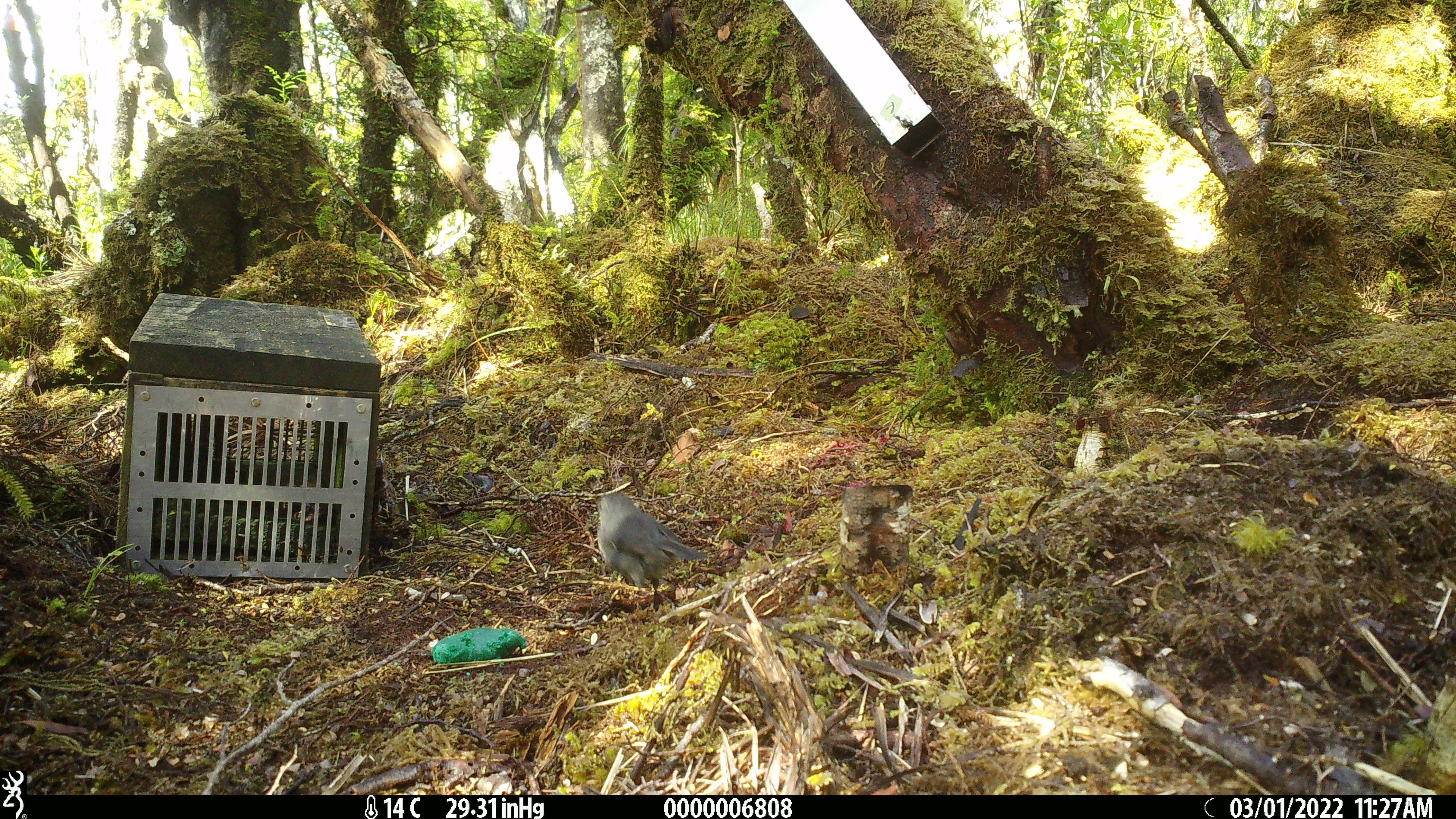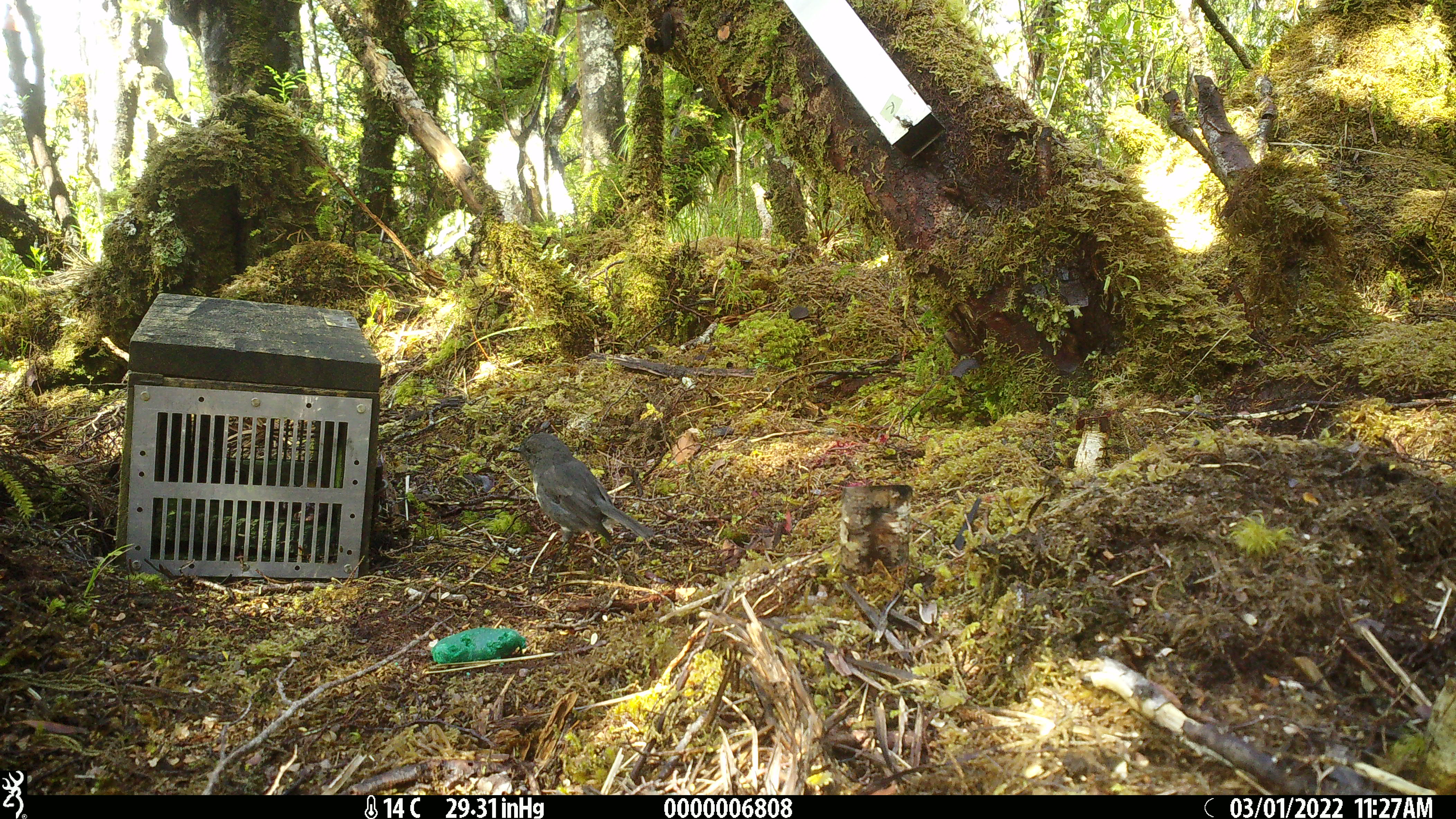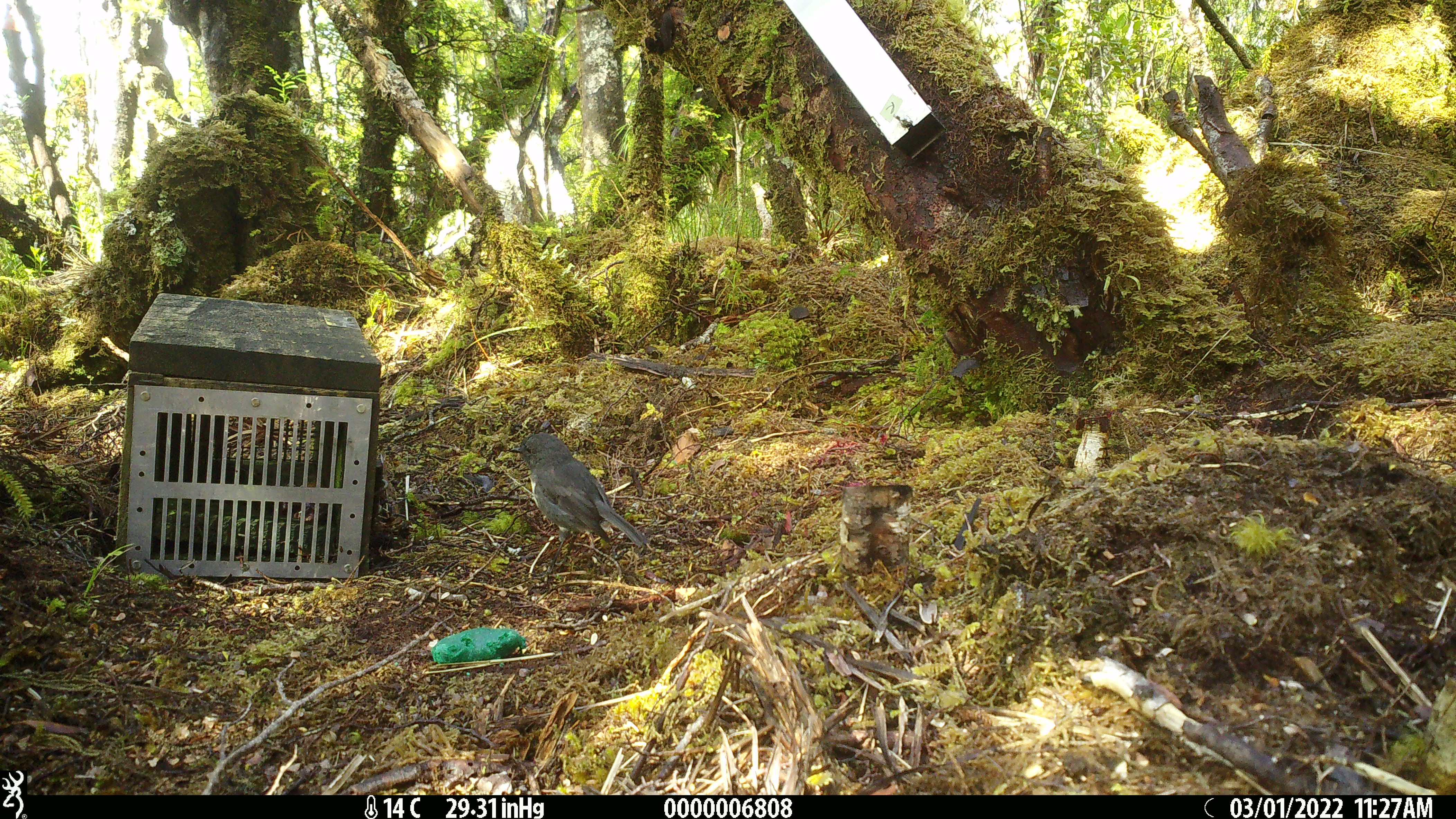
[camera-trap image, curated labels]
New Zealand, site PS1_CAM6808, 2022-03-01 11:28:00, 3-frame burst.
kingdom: Animalia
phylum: Chordata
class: Aves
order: Passeriformes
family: Petroicidae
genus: Petroica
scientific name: Petroica australis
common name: new zealand robin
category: robin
Robin (new zealand robin) (Petroica australis).